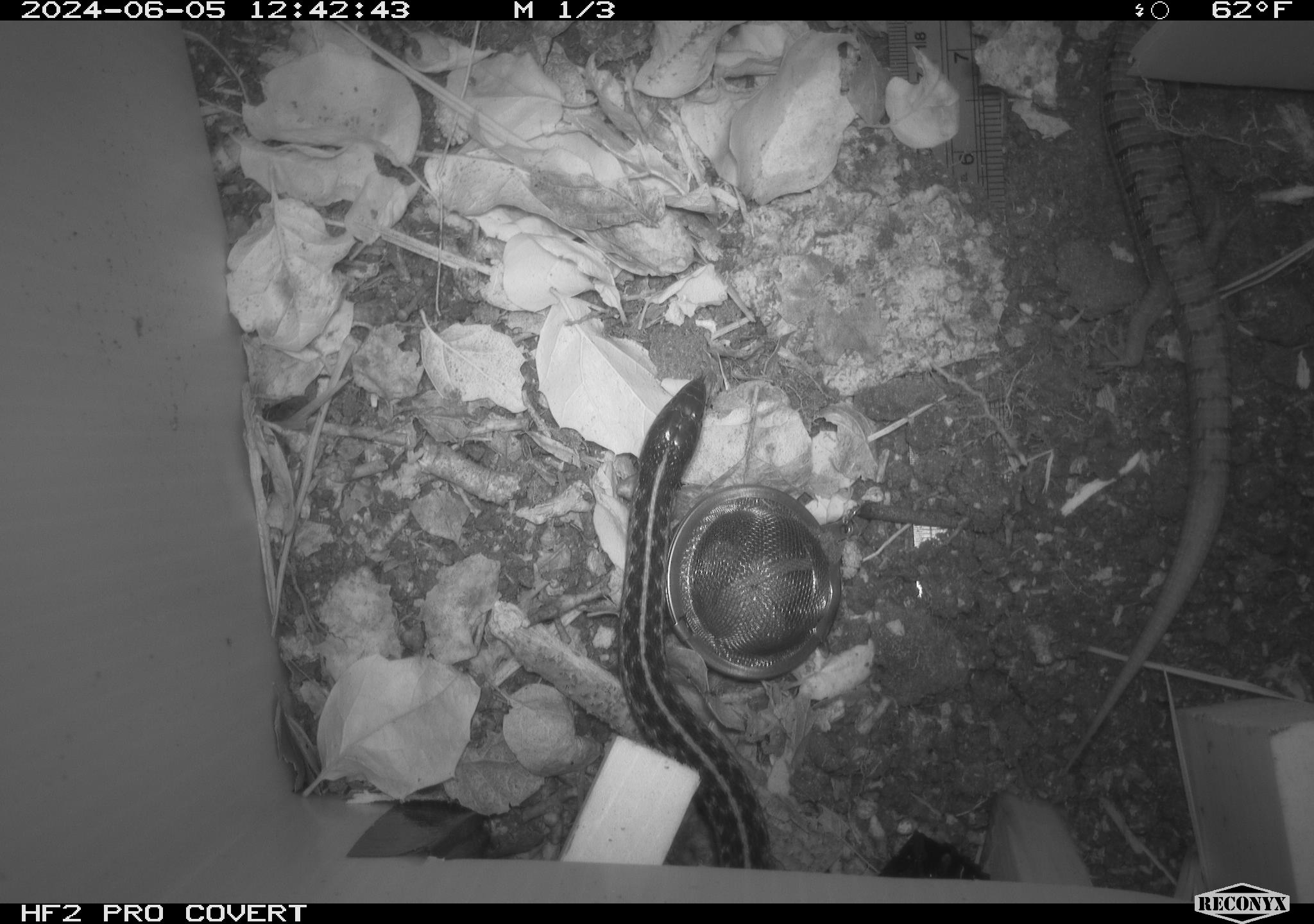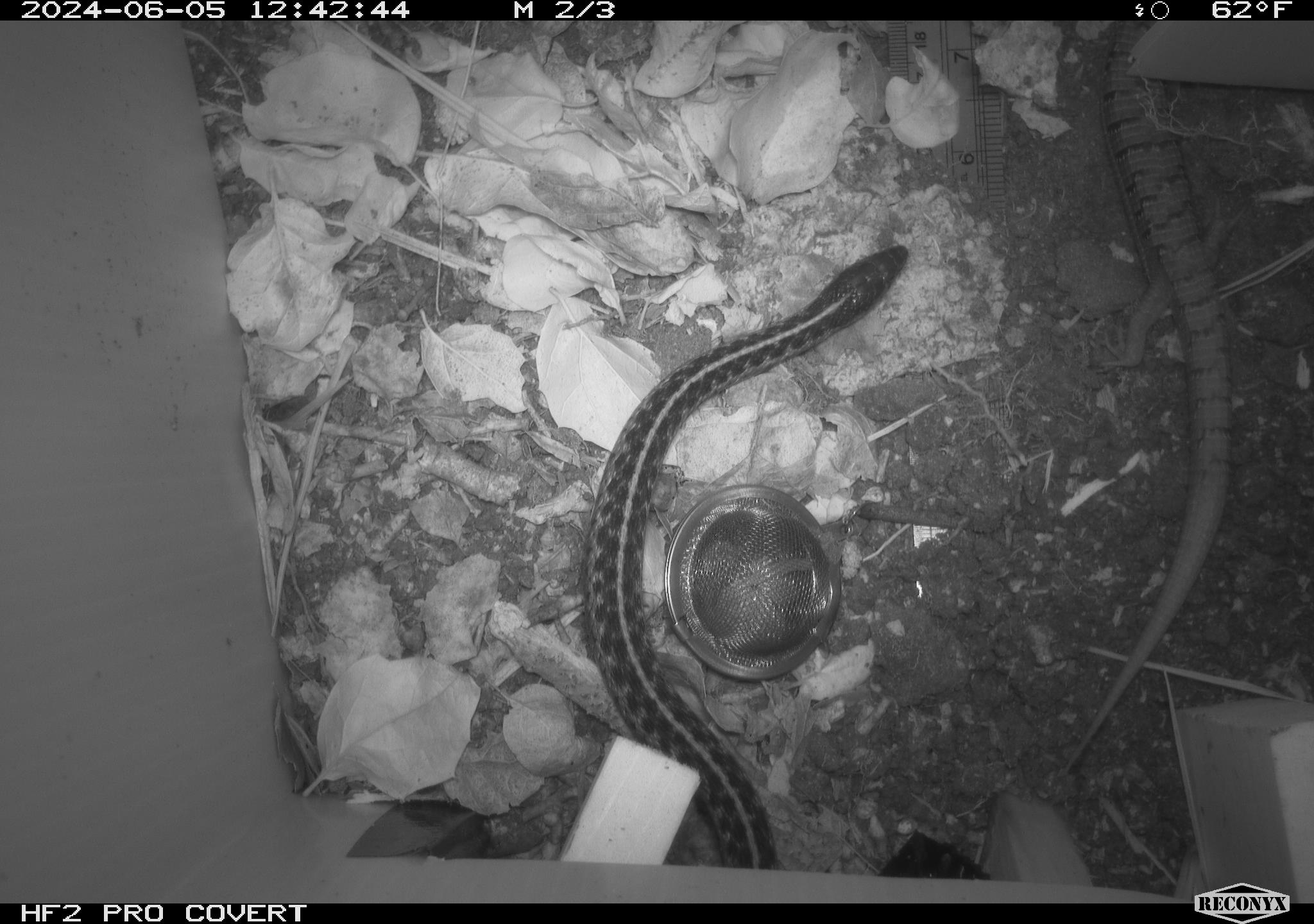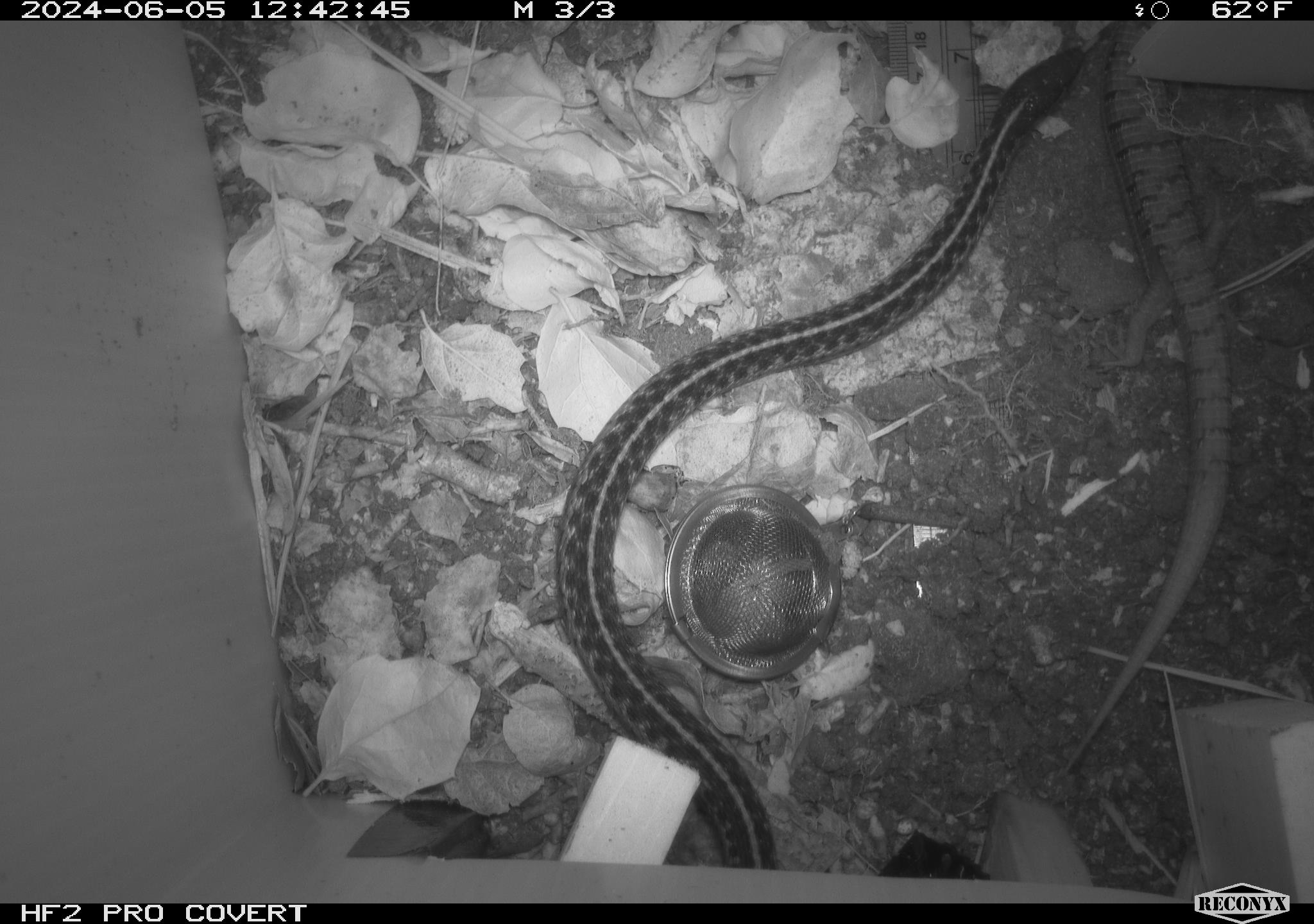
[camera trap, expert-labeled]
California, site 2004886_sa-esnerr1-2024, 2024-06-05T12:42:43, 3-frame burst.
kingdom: Animalia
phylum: Chordata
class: Reptilia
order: Squamata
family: Colubridae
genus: Thamnophis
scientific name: Thamnophis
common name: american gartersnakes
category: thamnophis species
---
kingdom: Animalia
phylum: Chordata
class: Reptilia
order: Squamata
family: Scincidae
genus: Plestiodon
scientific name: Plestiodon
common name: blue-tailed skinks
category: plestiodon species